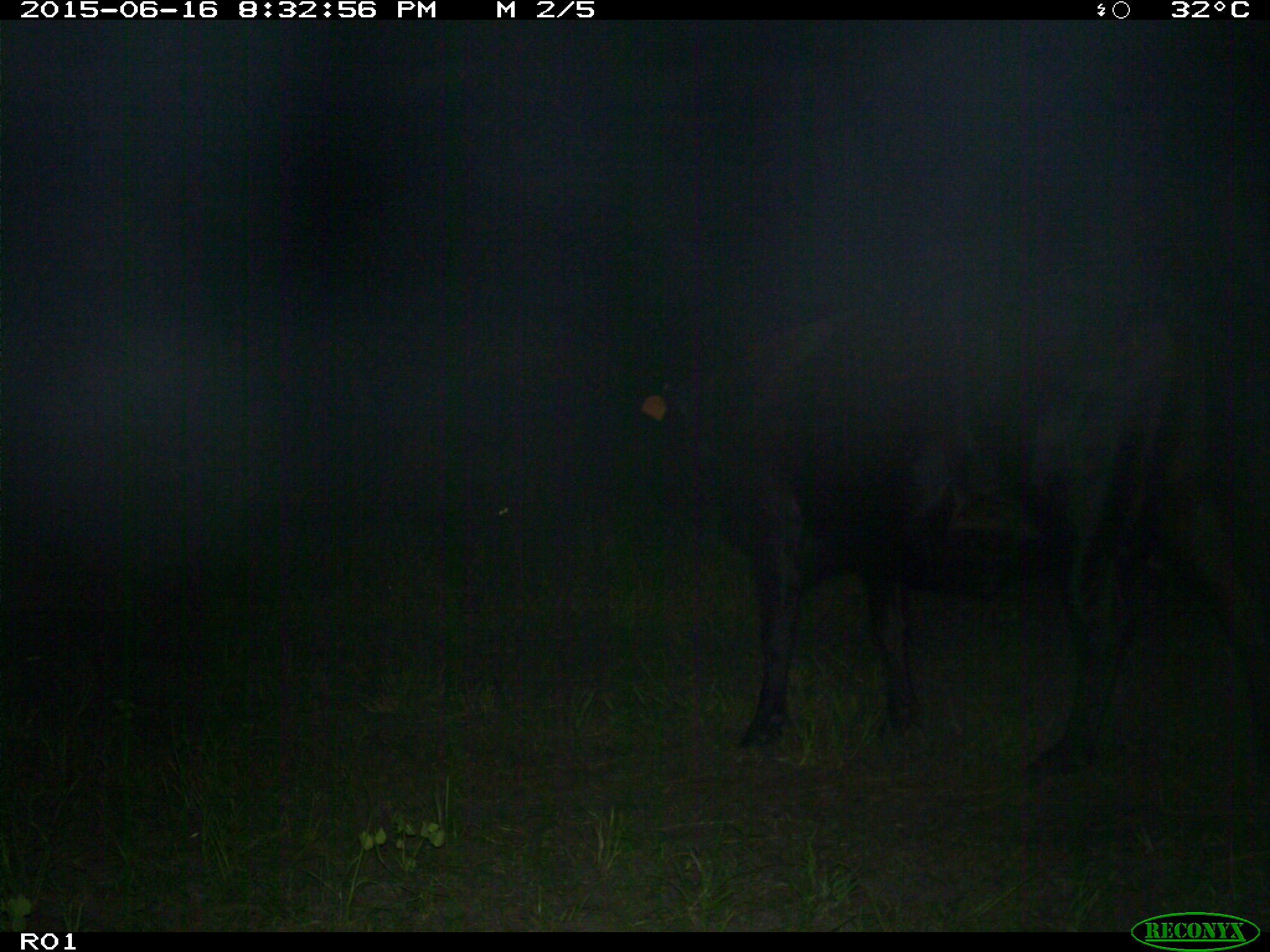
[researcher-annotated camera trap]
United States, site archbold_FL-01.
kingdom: Animalia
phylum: Chordata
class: Mammalia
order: Artiodactyla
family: Bovidae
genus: Bos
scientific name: Bos taurus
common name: domestic cow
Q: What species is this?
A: Bos taurus (domestic cow).